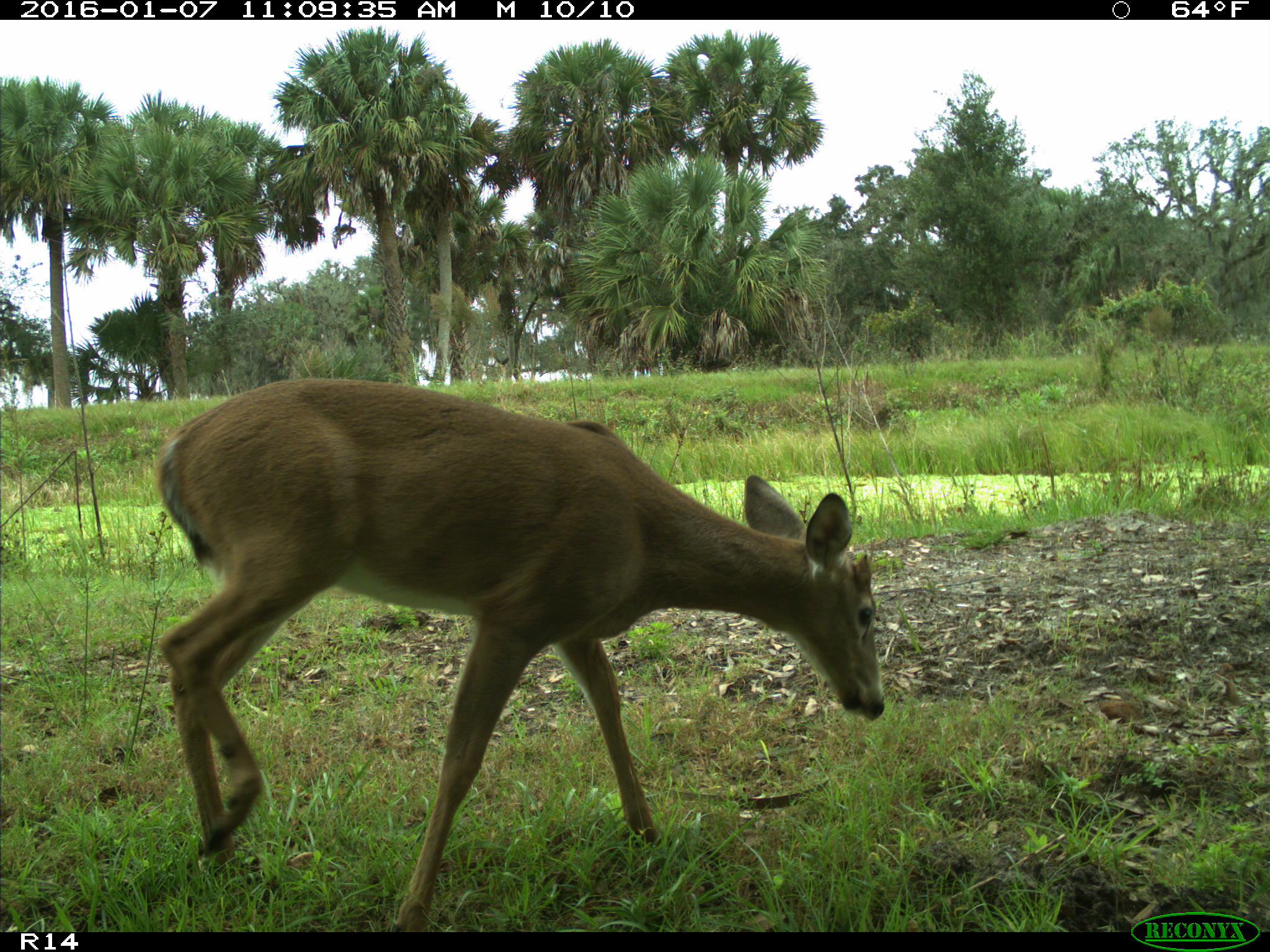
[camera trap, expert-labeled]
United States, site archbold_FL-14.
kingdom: Animalia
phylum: Chordata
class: Mammalia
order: Artiodactyla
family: Cervidae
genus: Odocoileus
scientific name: Odocoileus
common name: deer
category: unidentified deer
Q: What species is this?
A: Unidentified deer (deer) (Odocoileus).